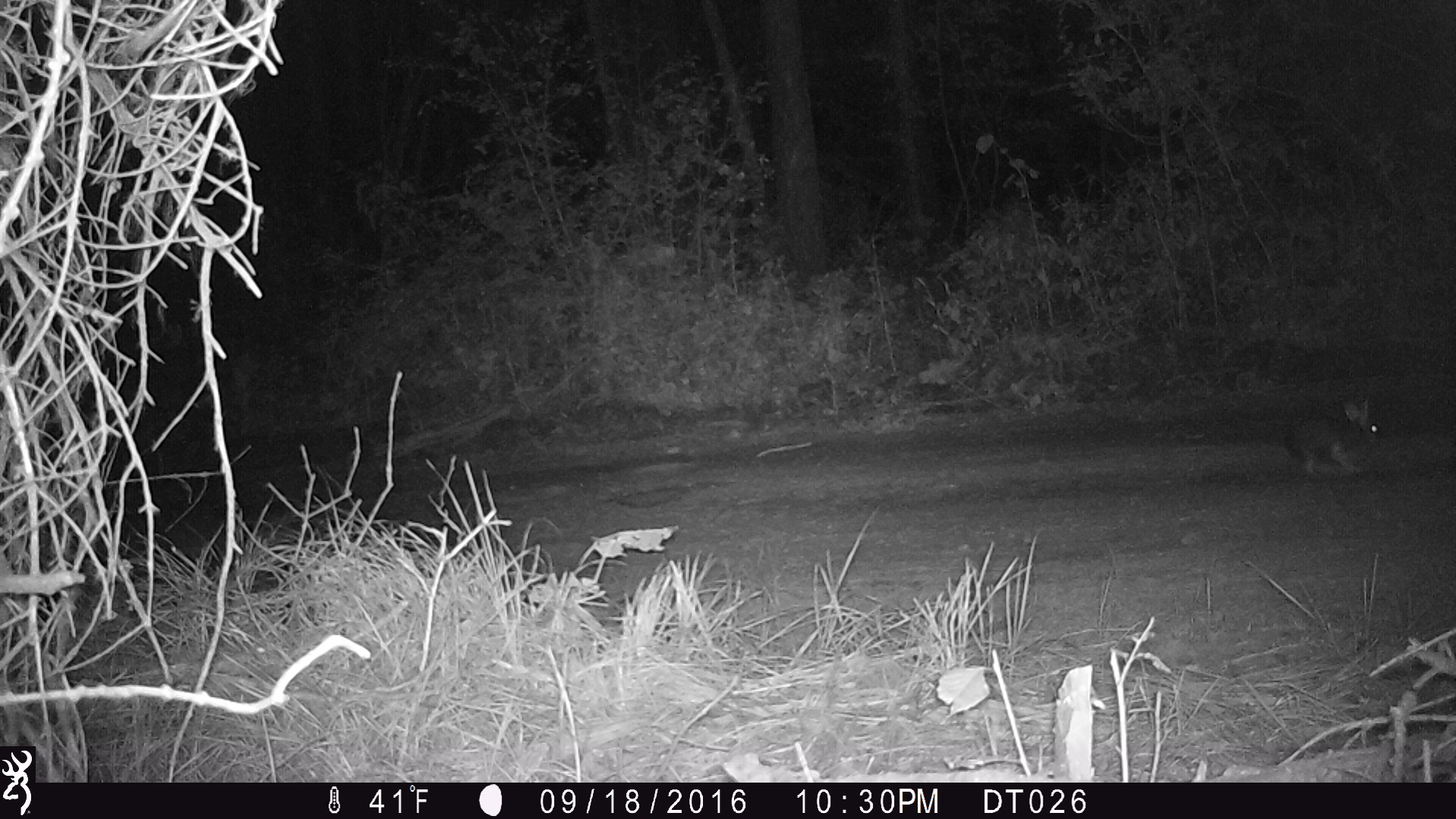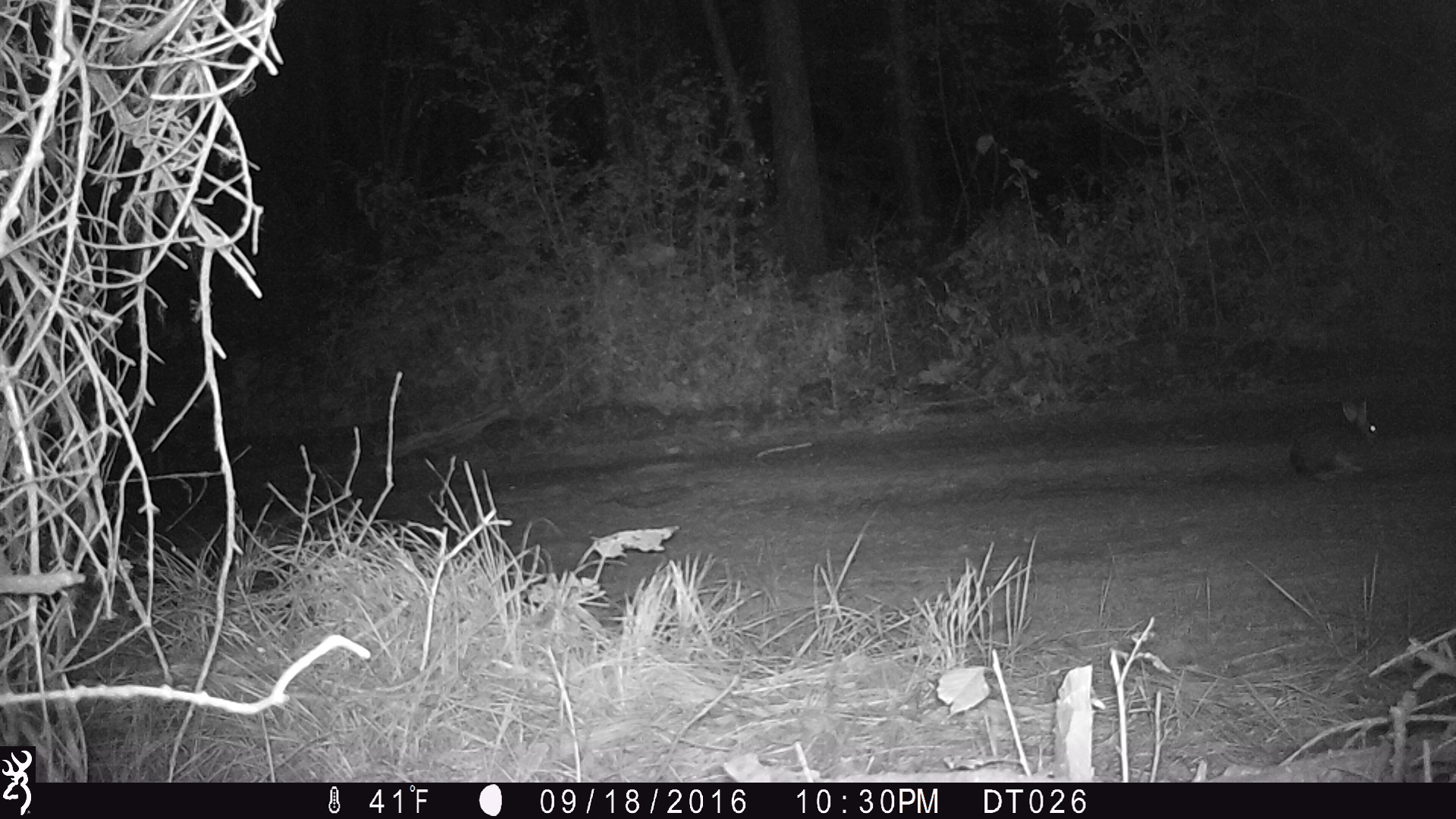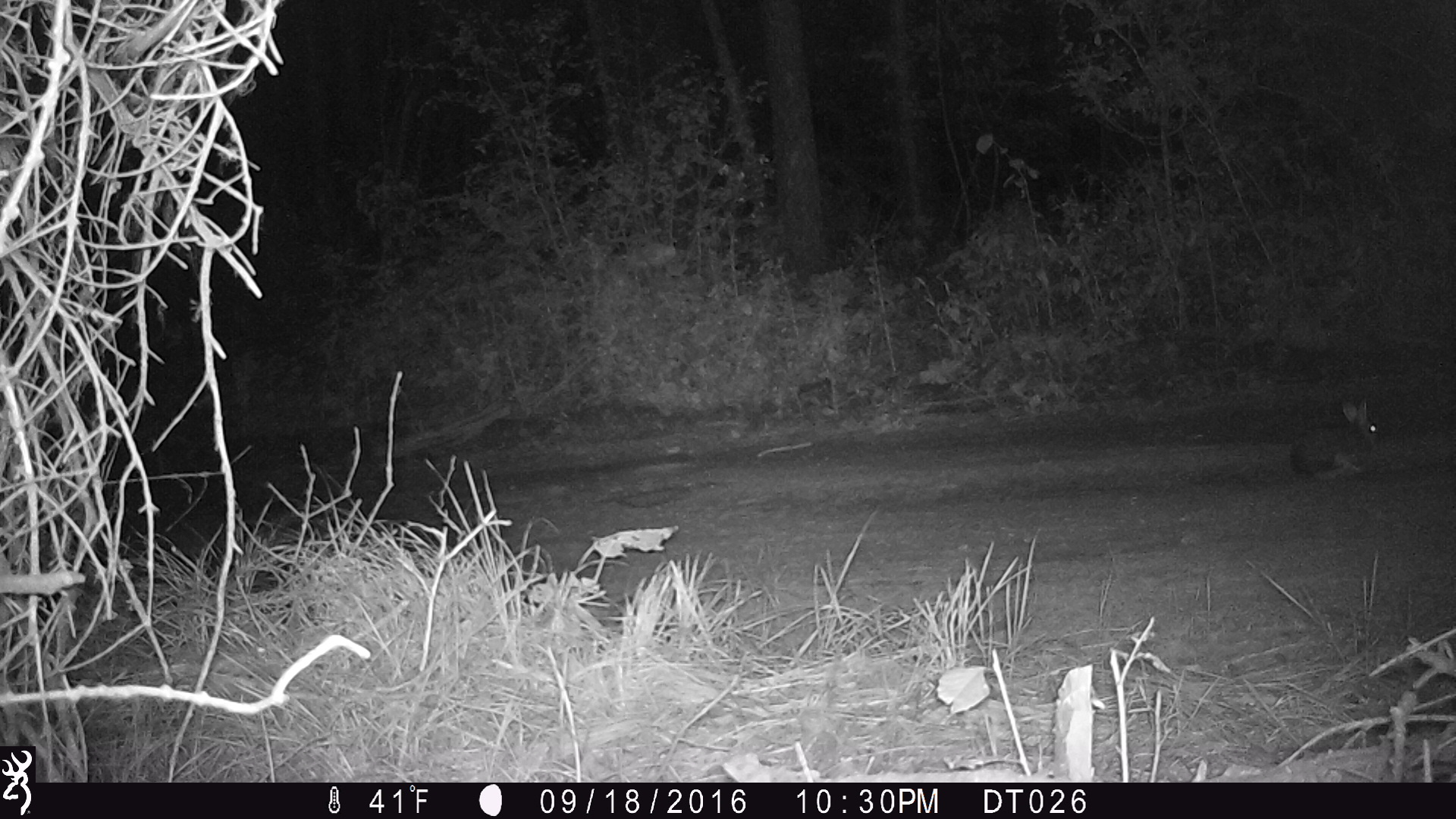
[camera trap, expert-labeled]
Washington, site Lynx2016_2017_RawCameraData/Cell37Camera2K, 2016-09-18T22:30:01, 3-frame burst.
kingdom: Animalia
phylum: Chordata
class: Mammalia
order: Lagomorpha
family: Leporidae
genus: Lepus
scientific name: Lepus americanus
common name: snowshoe hare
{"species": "Lepus americanus (snowshoe hare)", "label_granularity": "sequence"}